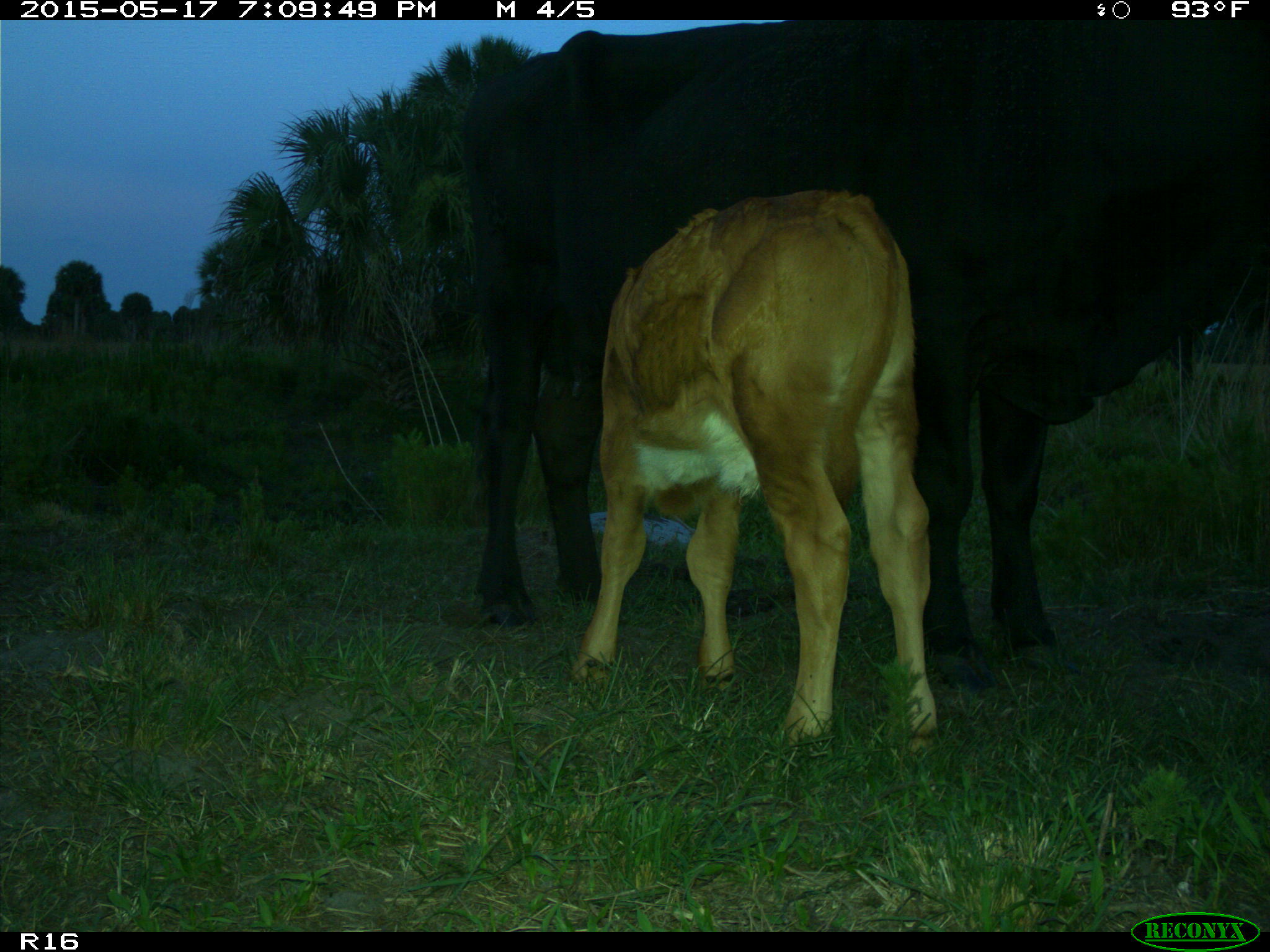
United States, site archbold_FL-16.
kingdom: Animalia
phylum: Chordata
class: Mammalia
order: Artiodactyla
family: Bovidae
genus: Bos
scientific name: Bos taurus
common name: domestic cow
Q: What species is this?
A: Bos taurus (domestic cow).